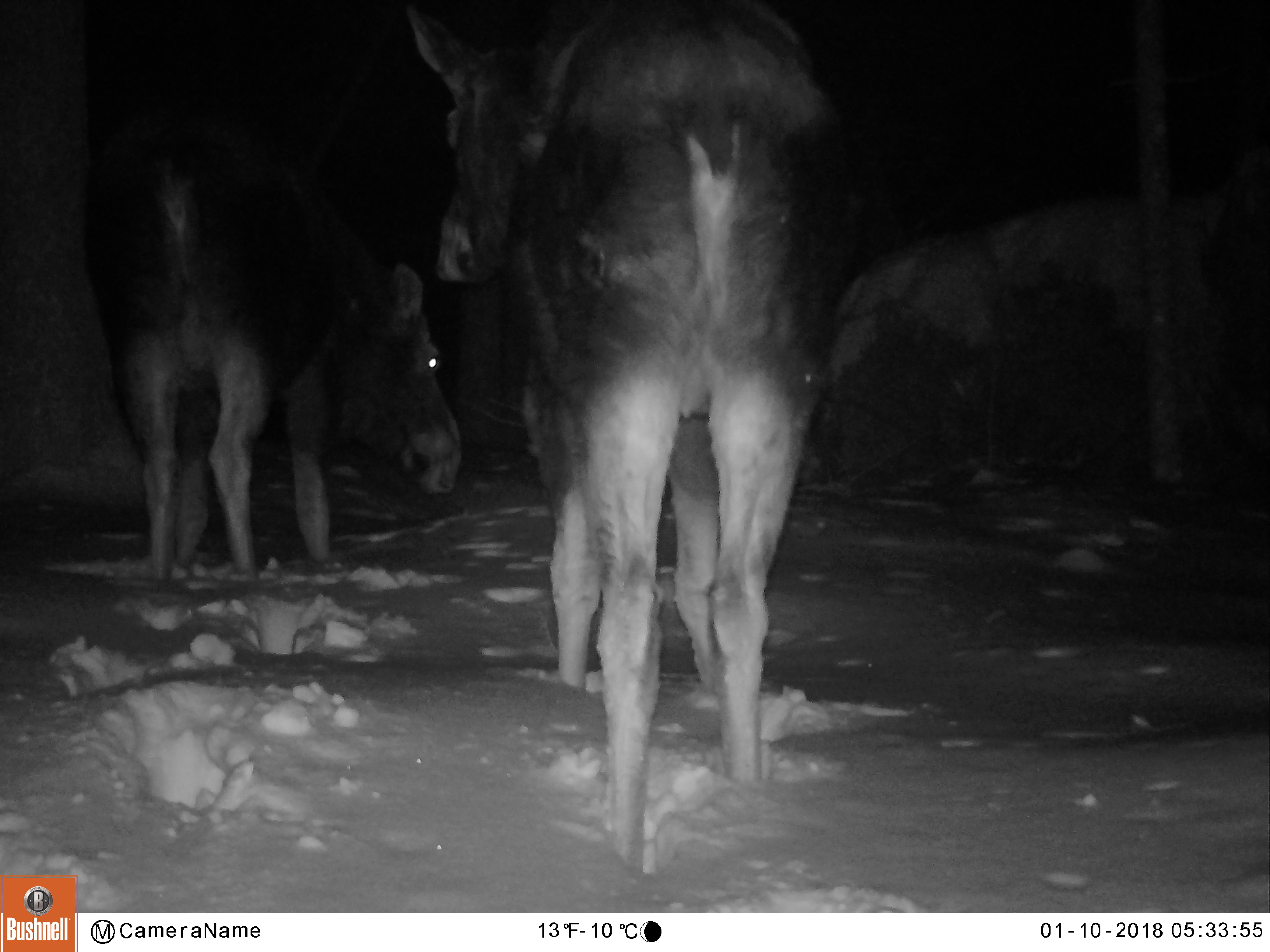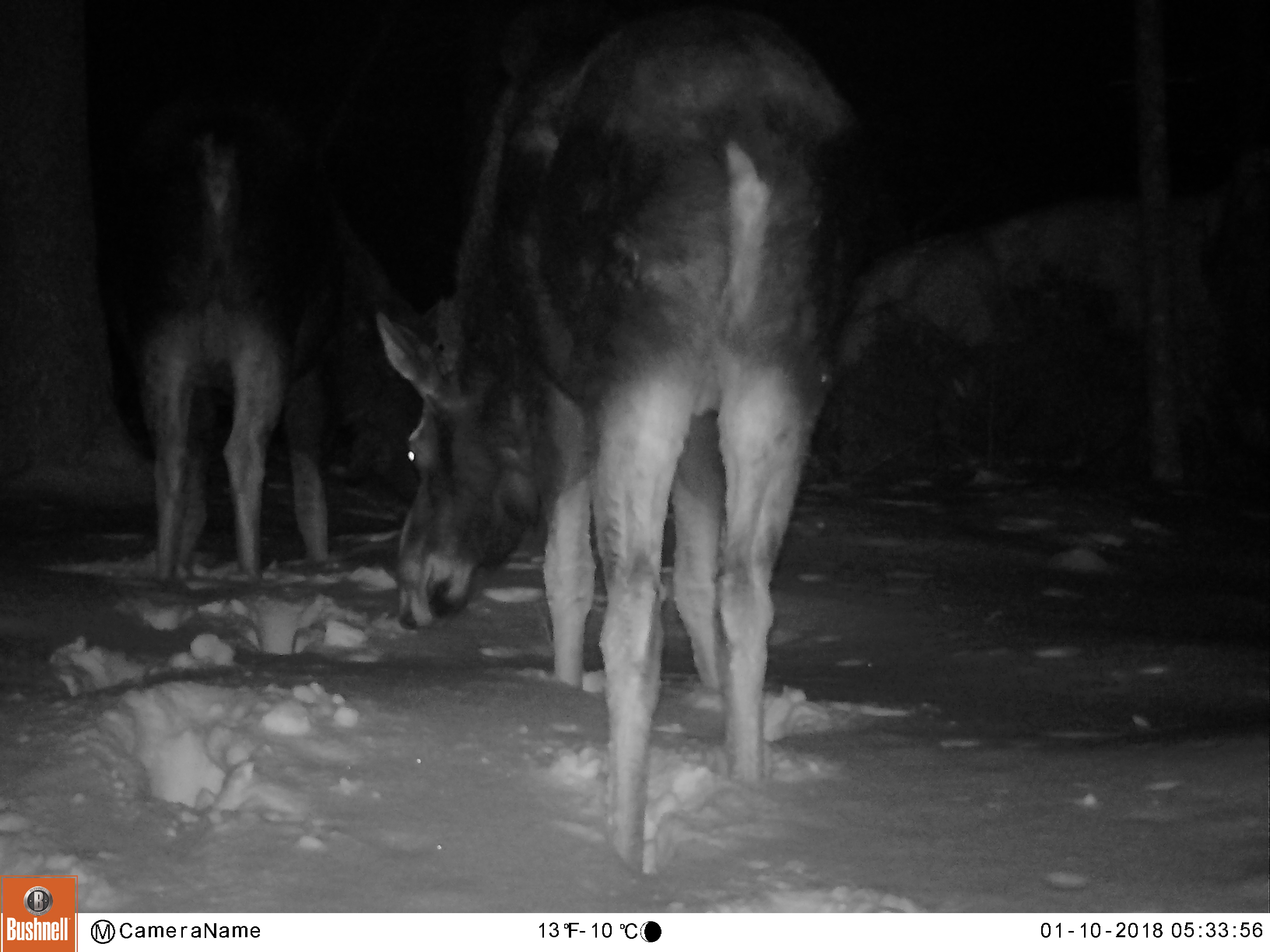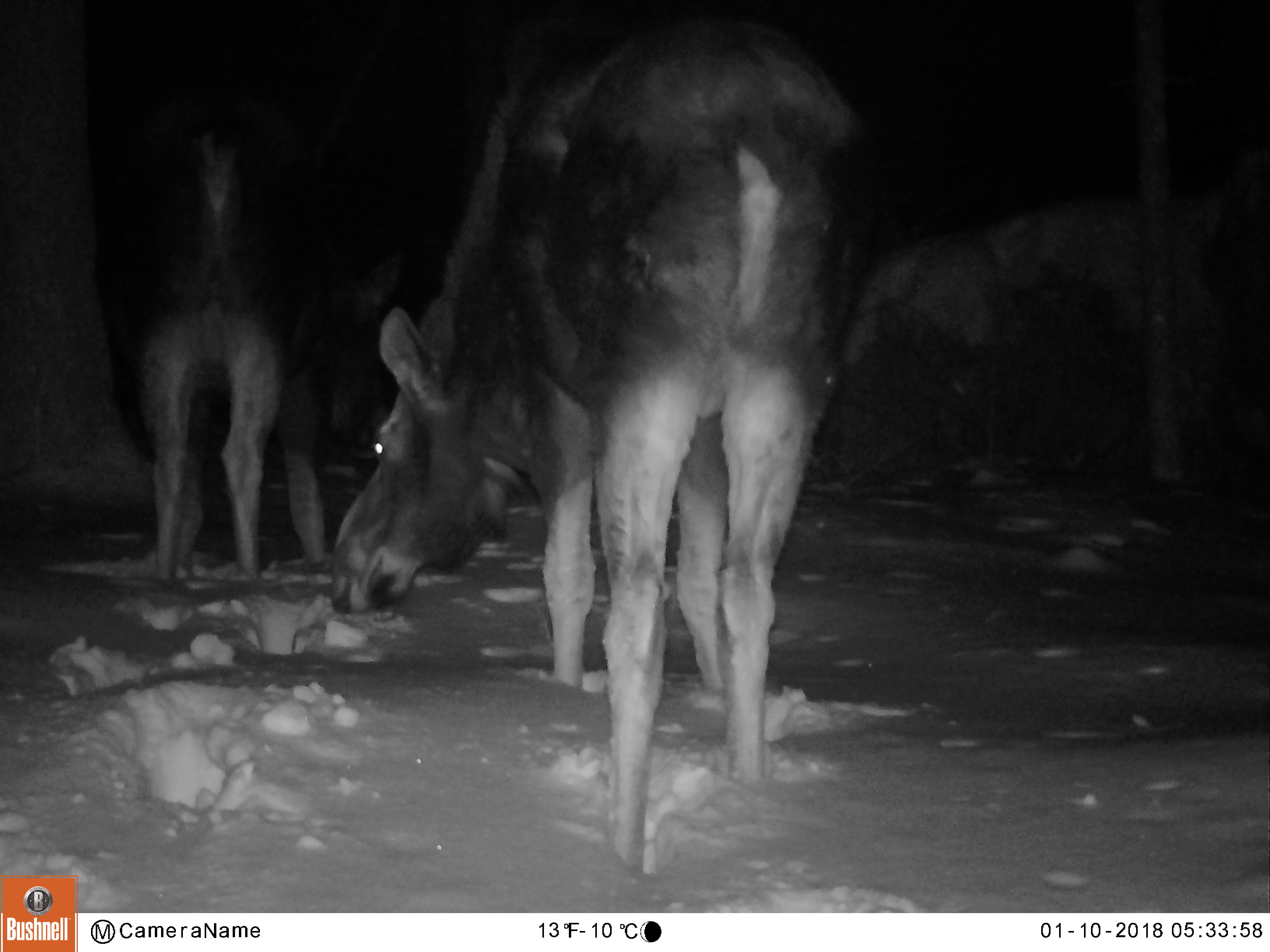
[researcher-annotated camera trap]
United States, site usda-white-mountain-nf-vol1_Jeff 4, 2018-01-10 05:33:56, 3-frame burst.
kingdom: Animalia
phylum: Chordata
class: Mammalia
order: Artiodactyla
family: Cervidae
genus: Alces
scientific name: Alces alces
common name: moose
Moose (Alces alces).